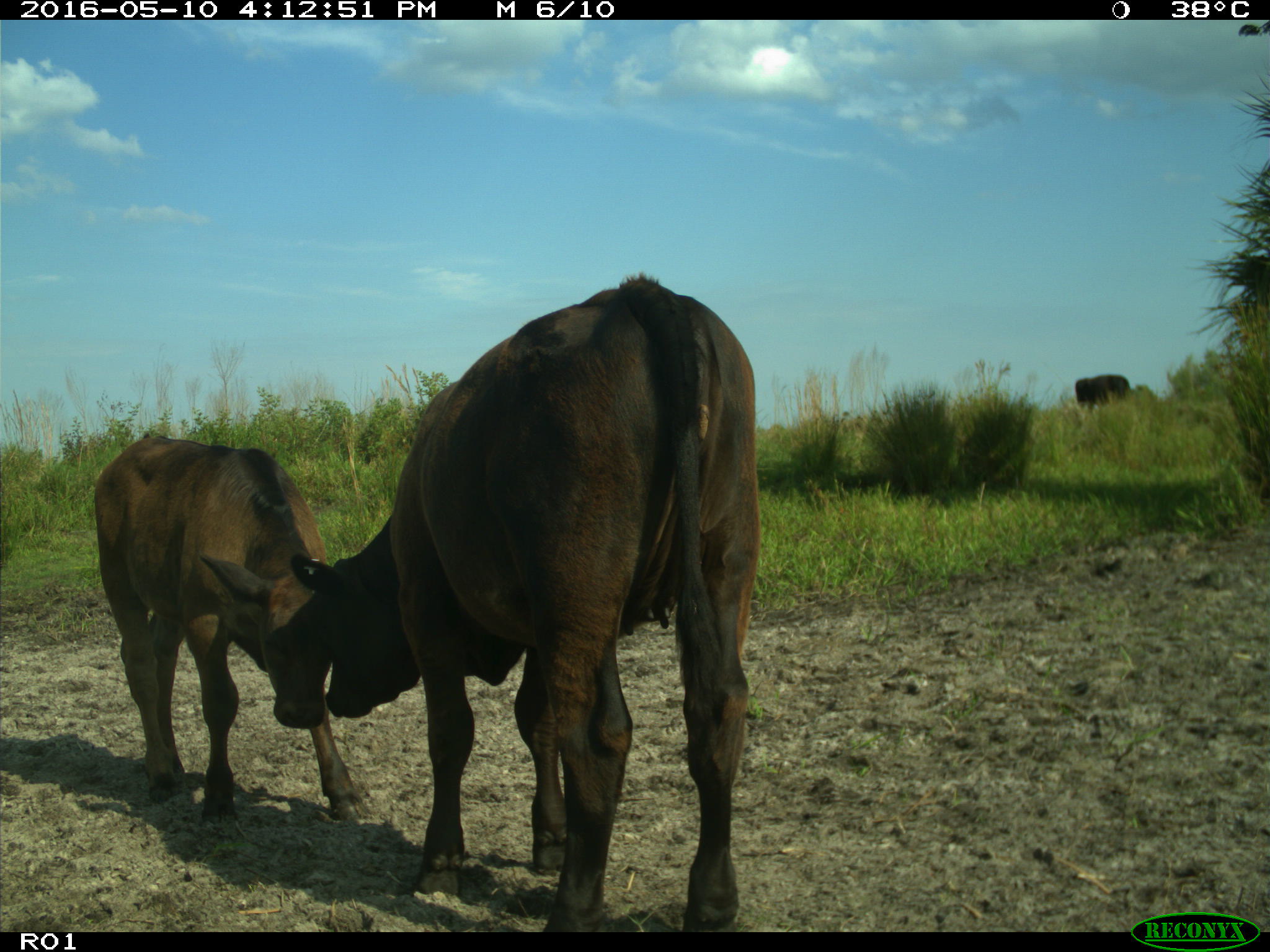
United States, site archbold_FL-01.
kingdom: Animalia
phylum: Chordata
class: Mammalia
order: Artiodactyla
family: Bovidae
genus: Bos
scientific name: Bos taurus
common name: domestic cow